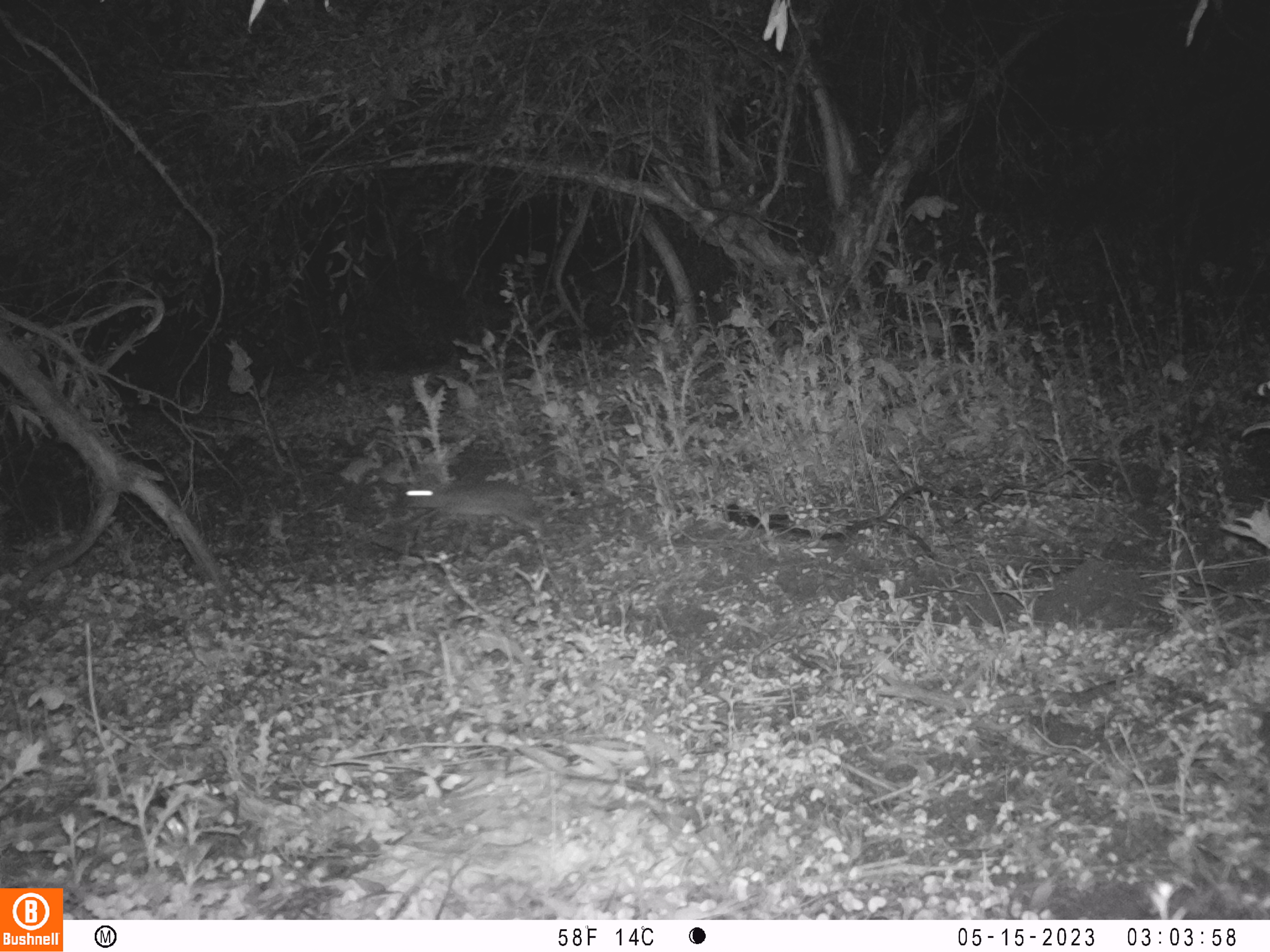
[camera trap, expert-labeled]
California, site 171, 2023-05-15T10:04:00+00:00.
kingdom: Animalia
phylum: Chordata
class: Mammalia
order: Lagomorpha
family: Leporidae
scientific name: Leporidae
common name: rabbit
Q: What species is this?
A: Rabbit (Leporidae).